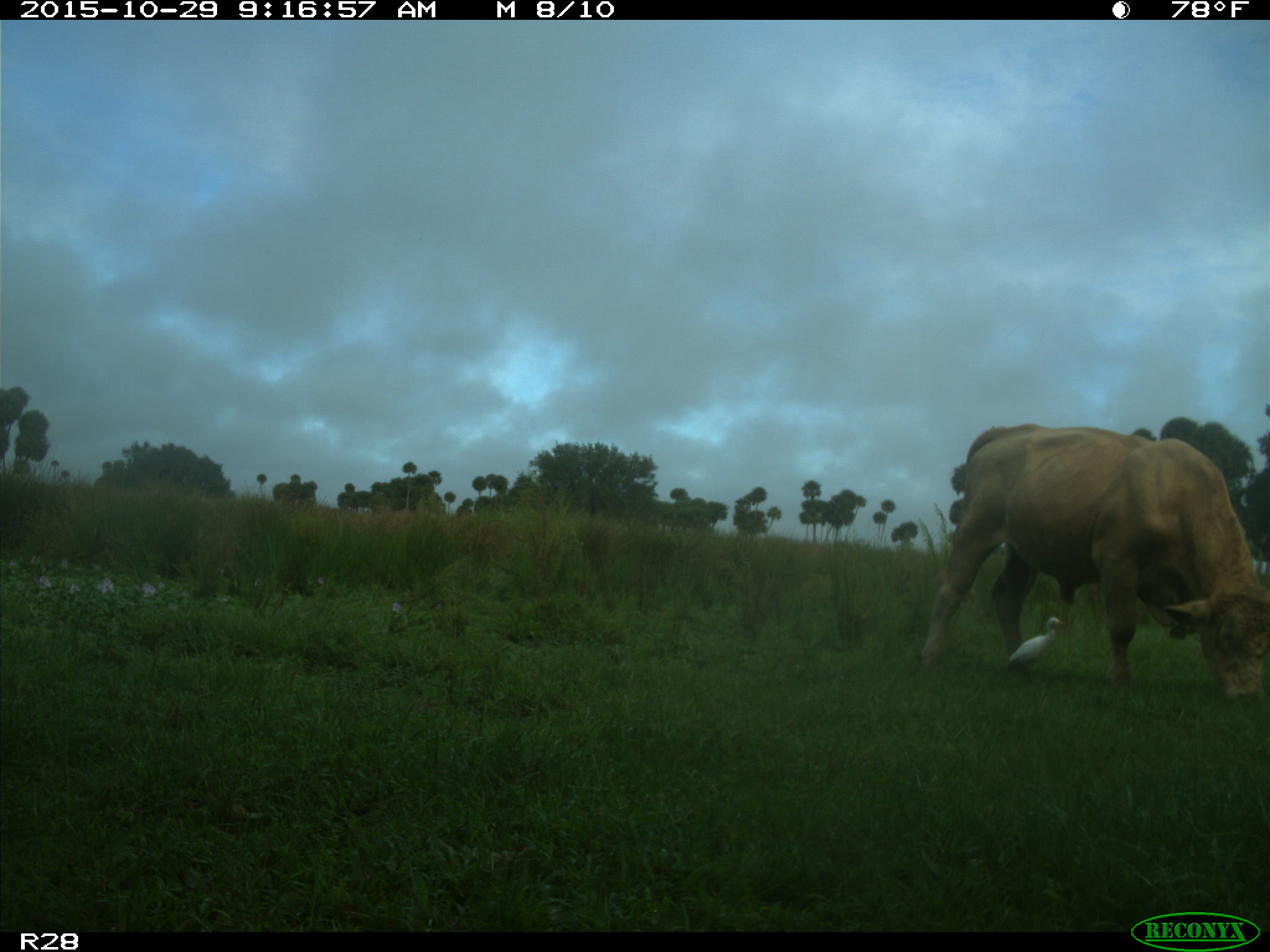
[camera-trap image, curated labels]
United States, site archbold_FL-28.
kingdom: Animalia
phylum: Chordata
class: Mammalia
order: Artiodactyla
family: Bovidae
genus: Bos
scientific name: Bos taurus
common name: domestic cow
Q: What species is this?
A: Bos taurus (domestic cow).